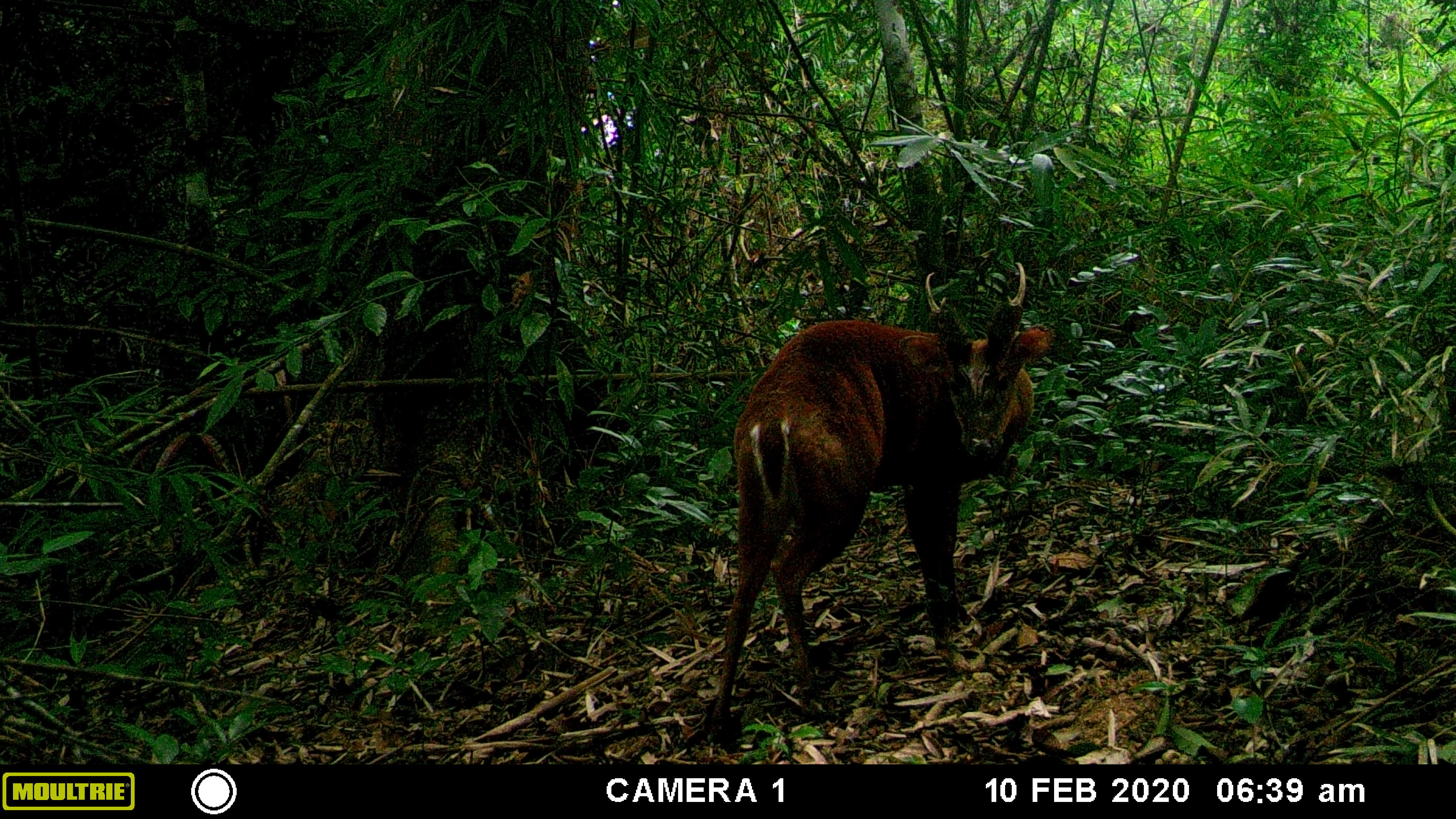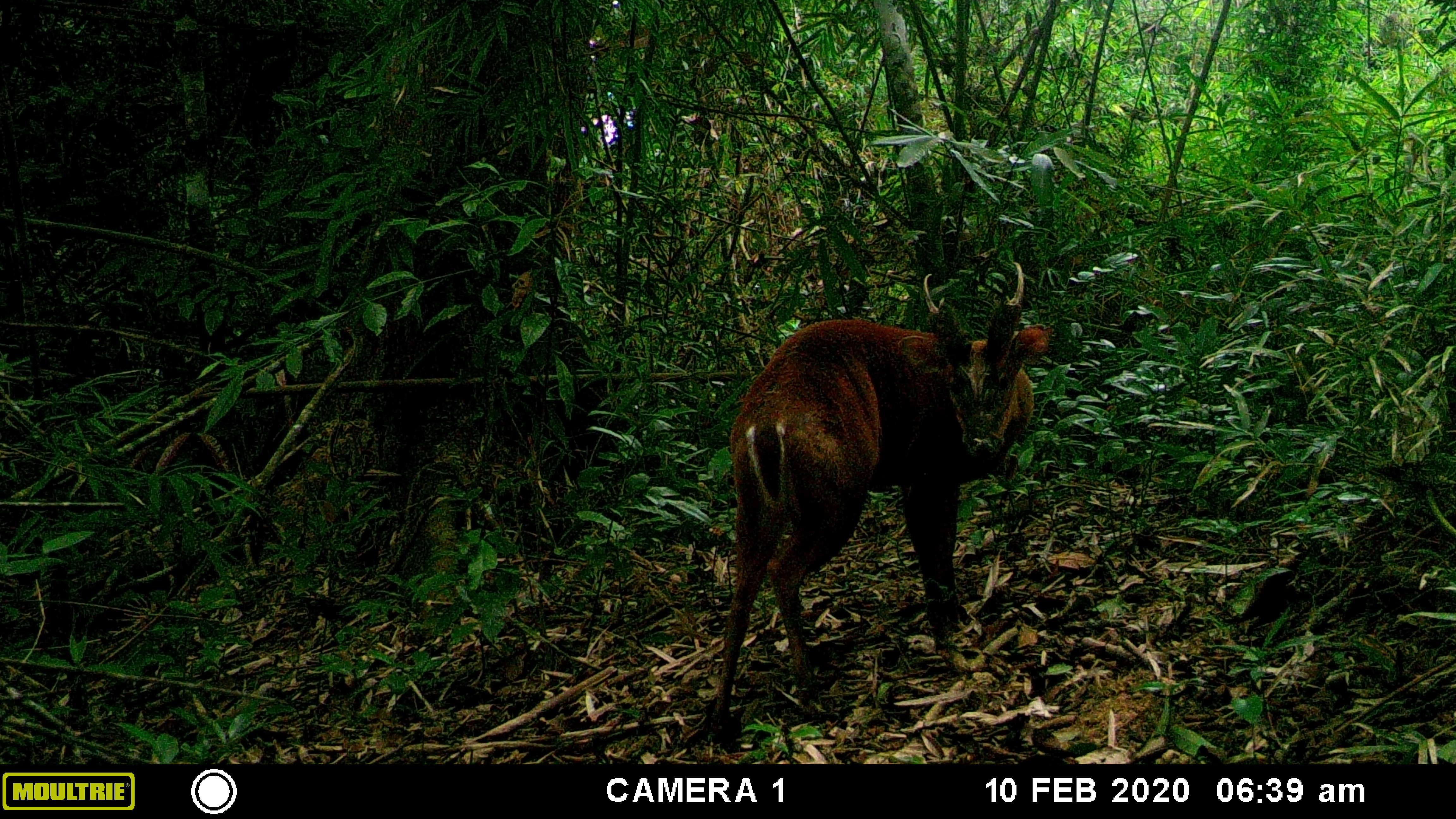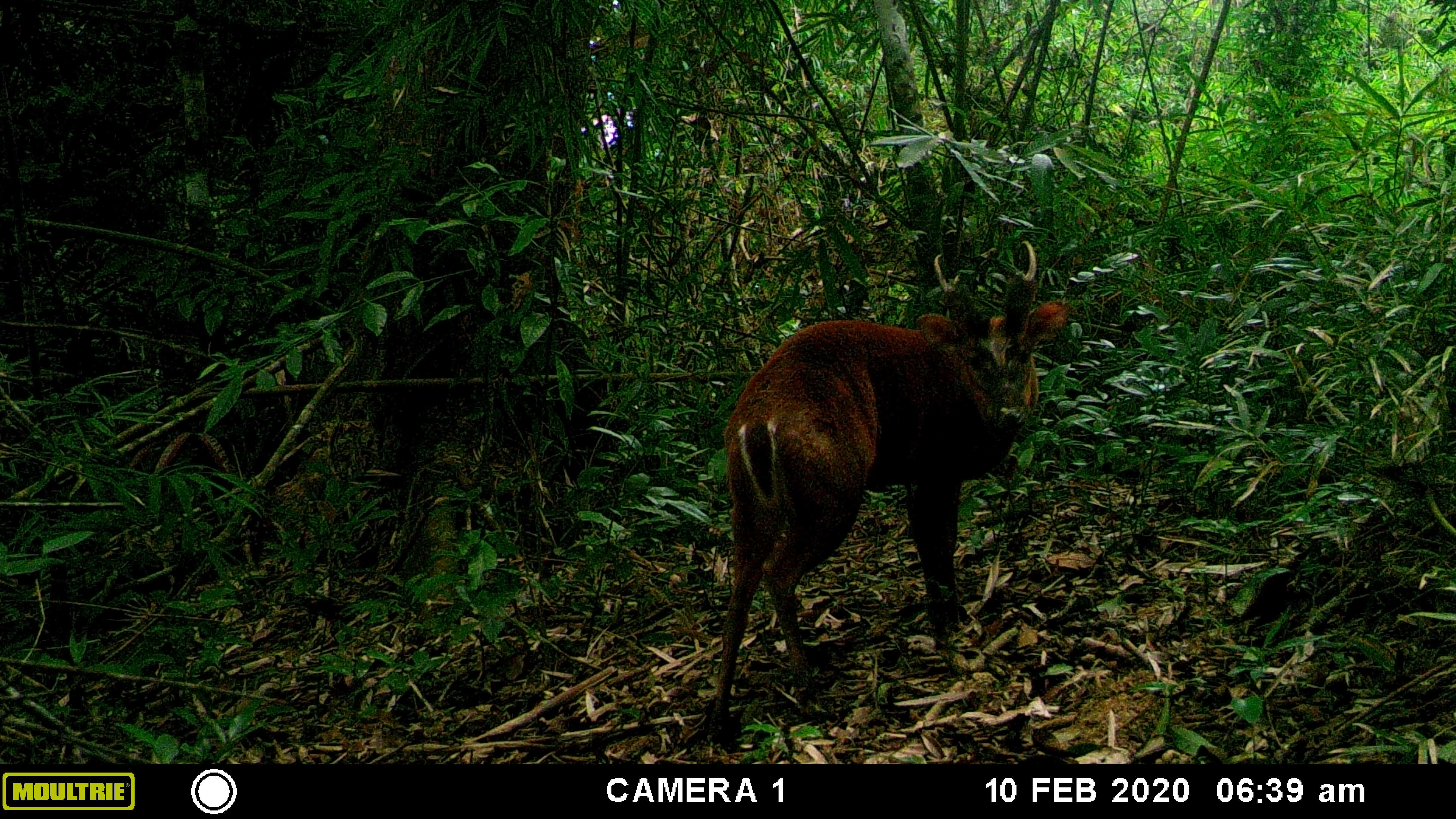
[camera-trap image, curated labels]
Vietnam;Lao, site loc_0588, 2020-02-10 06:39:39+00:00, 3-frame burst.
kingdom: Animalia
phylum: Chordata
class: Mammalia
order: Artiodactyla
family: Cervidae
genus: Muntiacus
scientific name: Muntiacus muntjak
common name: red muntjac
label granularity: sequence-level